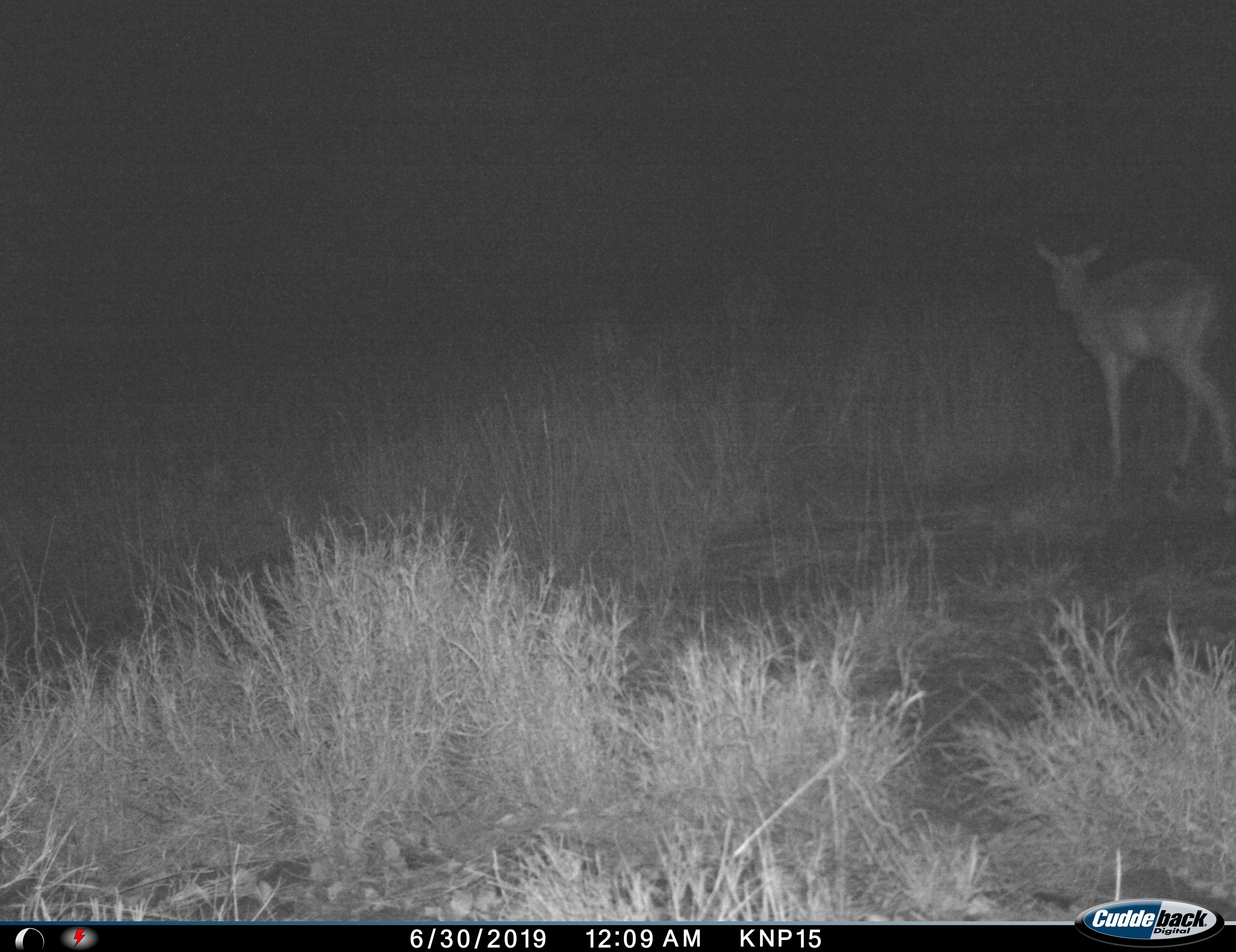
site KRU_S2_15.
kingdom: Animalia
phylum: Chordata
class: Mammalia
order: Artiodactyla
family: Bovidae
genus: Aepyceros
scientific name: Aepyceros melampus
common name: impala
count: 1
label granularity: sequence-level